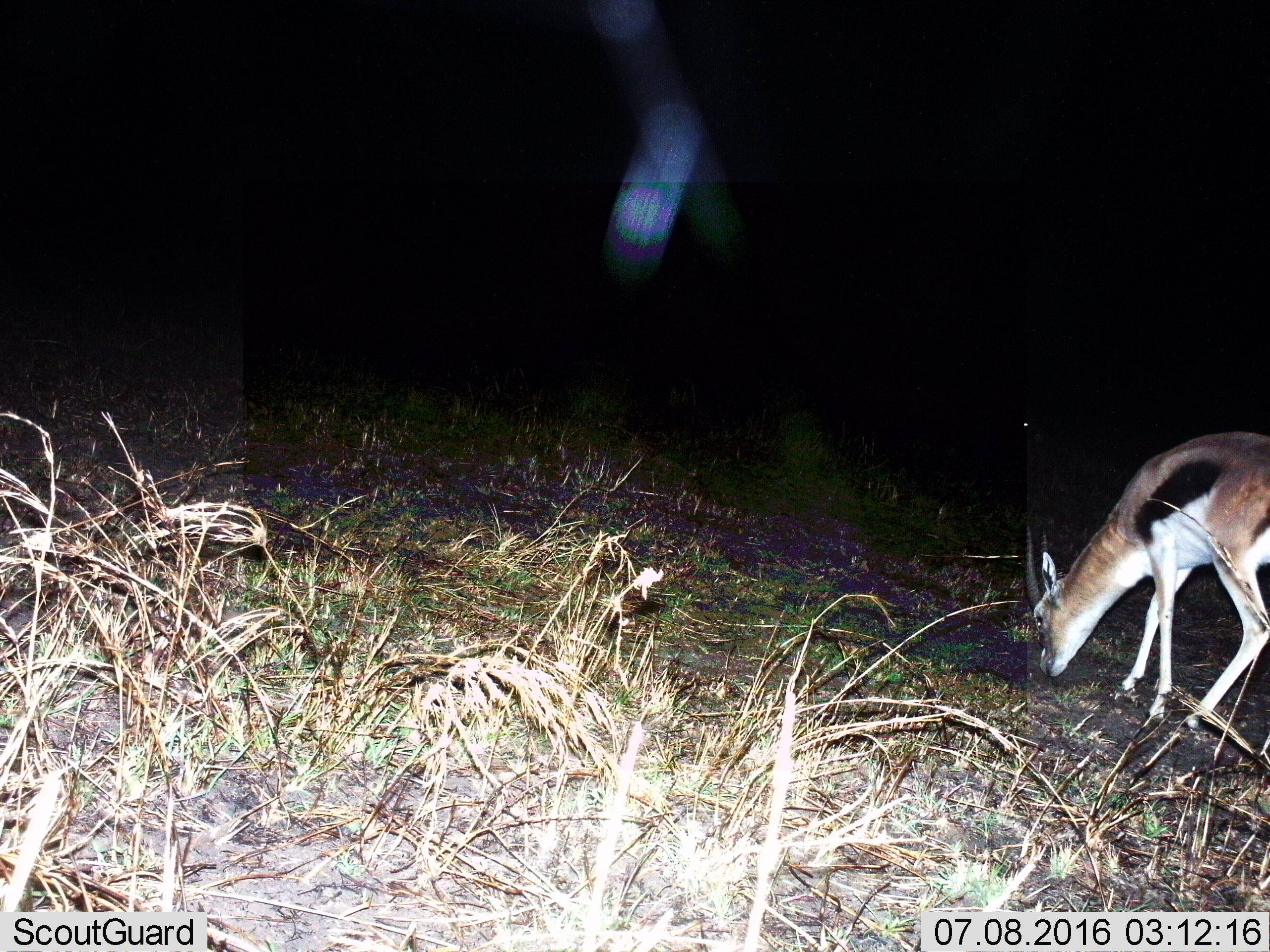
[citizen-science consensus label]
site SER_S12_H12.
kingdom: Animalia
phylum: Chordata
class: Mammalia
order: Artiodactyla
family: Bovidae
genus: Eudorcas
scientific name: Eudorcas thomsonii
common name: thomson's gazelle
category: gazellethomsons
Gazellethomsons (thomson's gazelle) (Eudorcas thomsonii), count 1. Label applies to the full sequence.